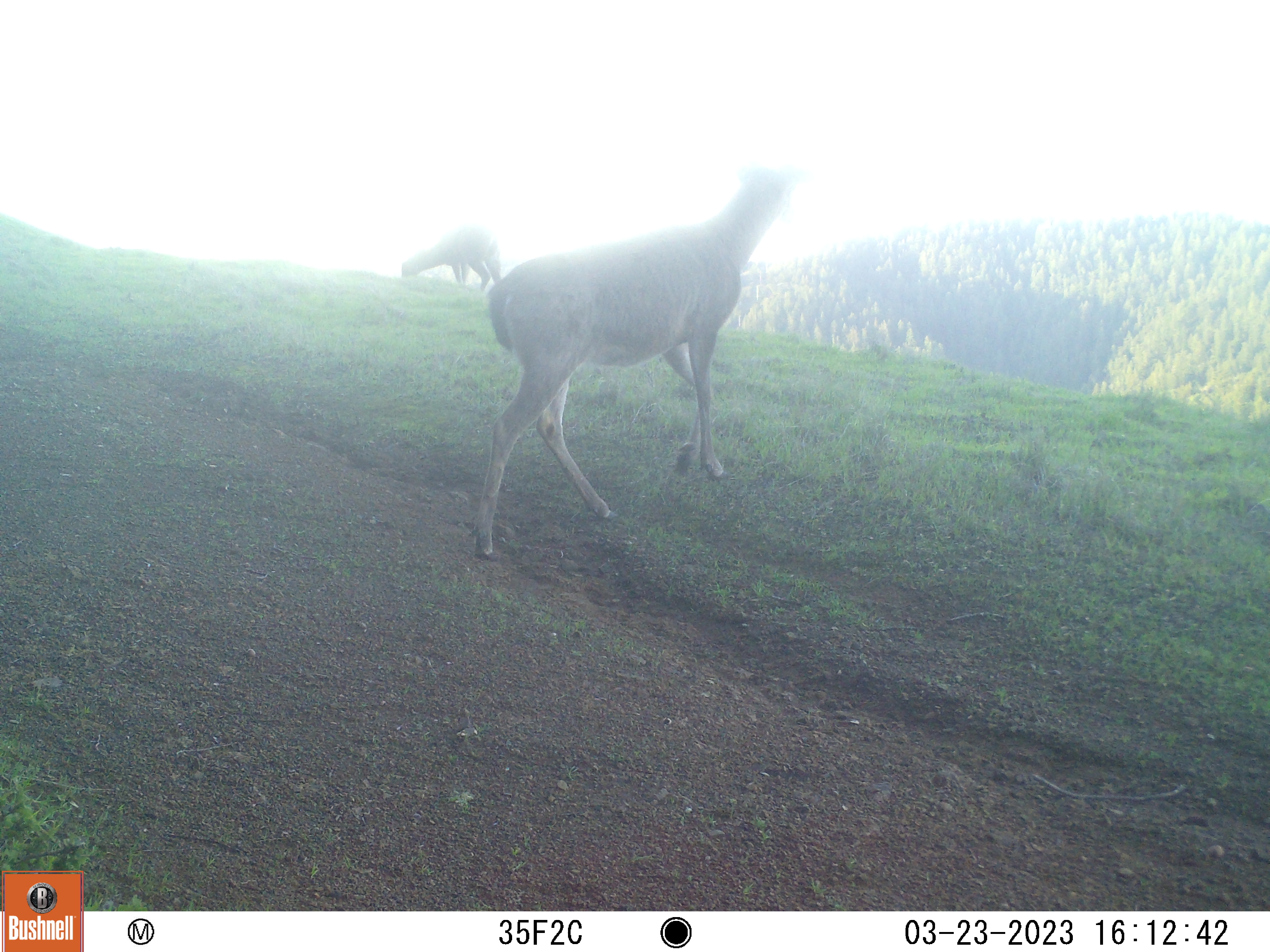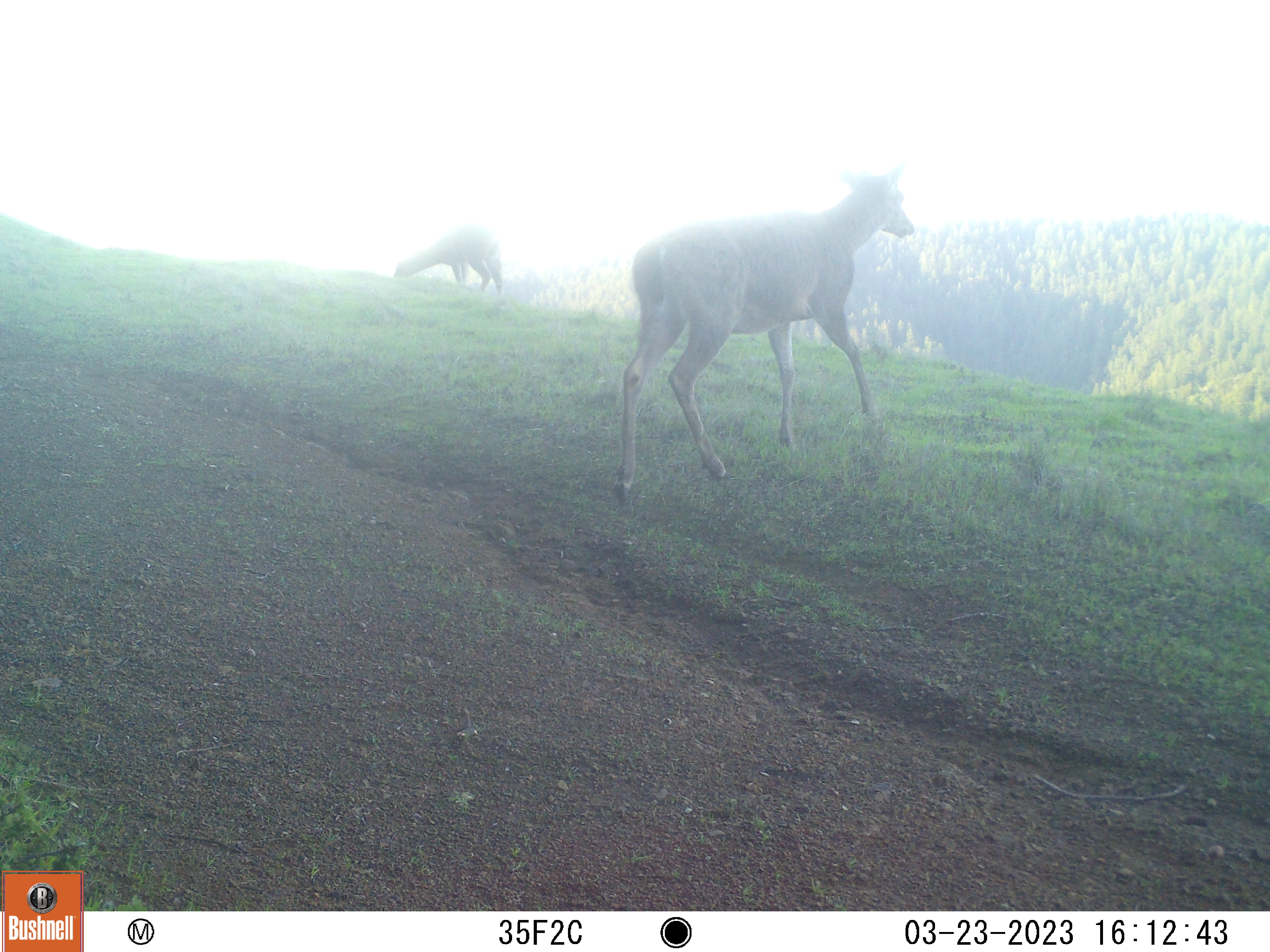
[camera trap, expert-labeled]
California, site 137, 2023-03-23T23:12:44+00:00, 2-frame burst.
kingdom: Animalia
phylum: Chordata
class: Mammalia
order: Artiodactyla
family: Cervidae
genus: Odocoileus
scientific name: Odocoileus hemionus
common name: mule deer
Mule deer (Odocoileus hemionus).